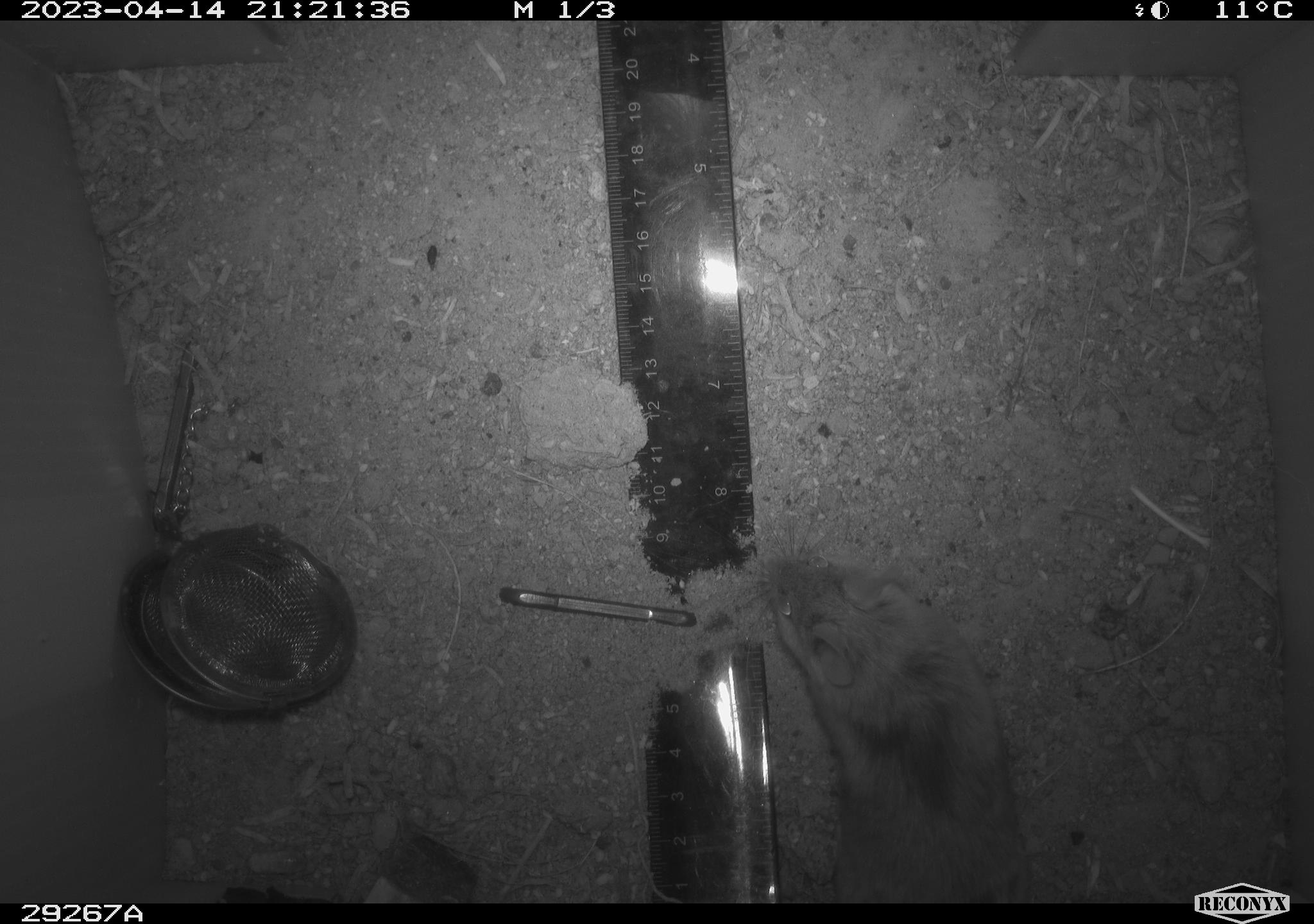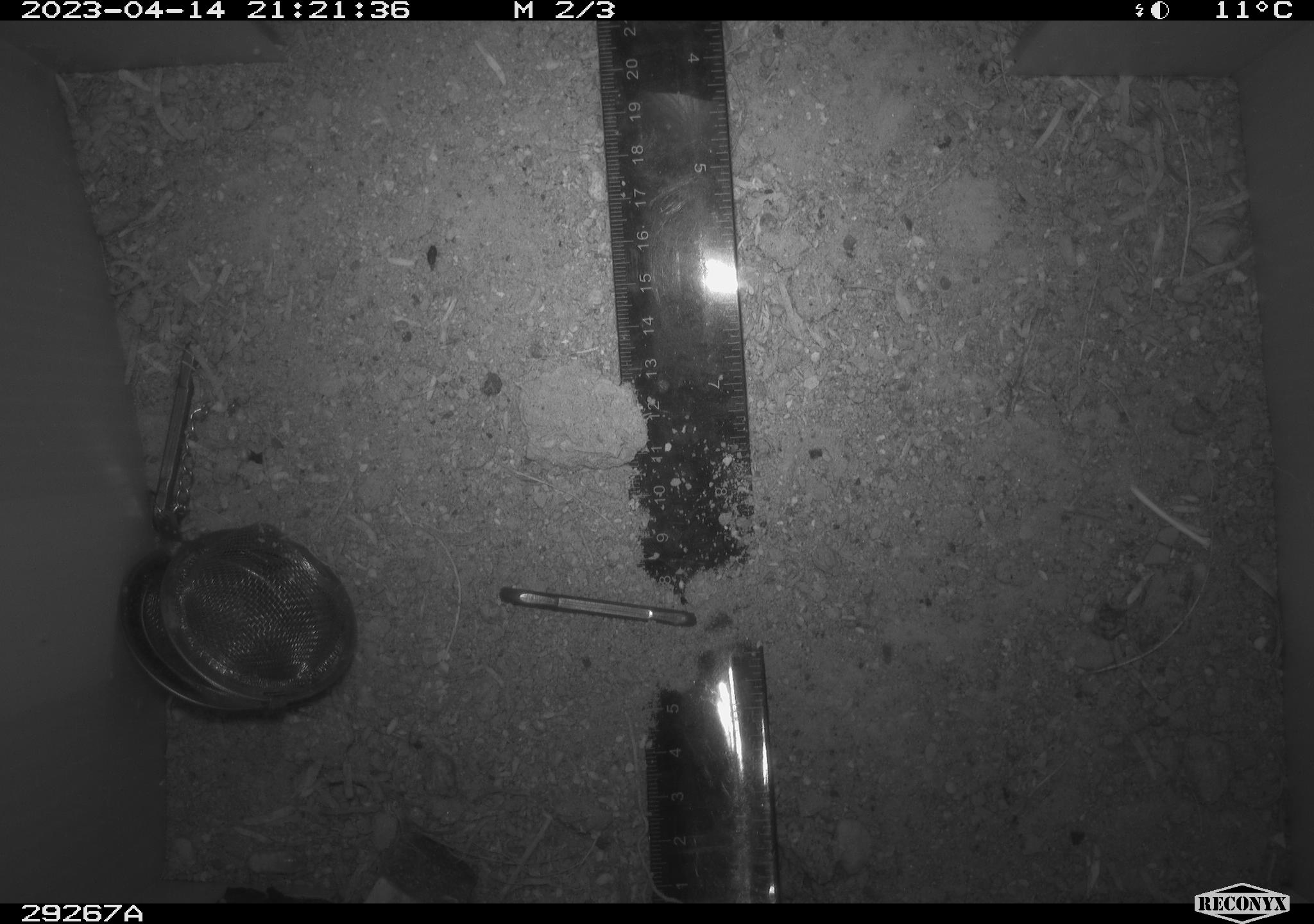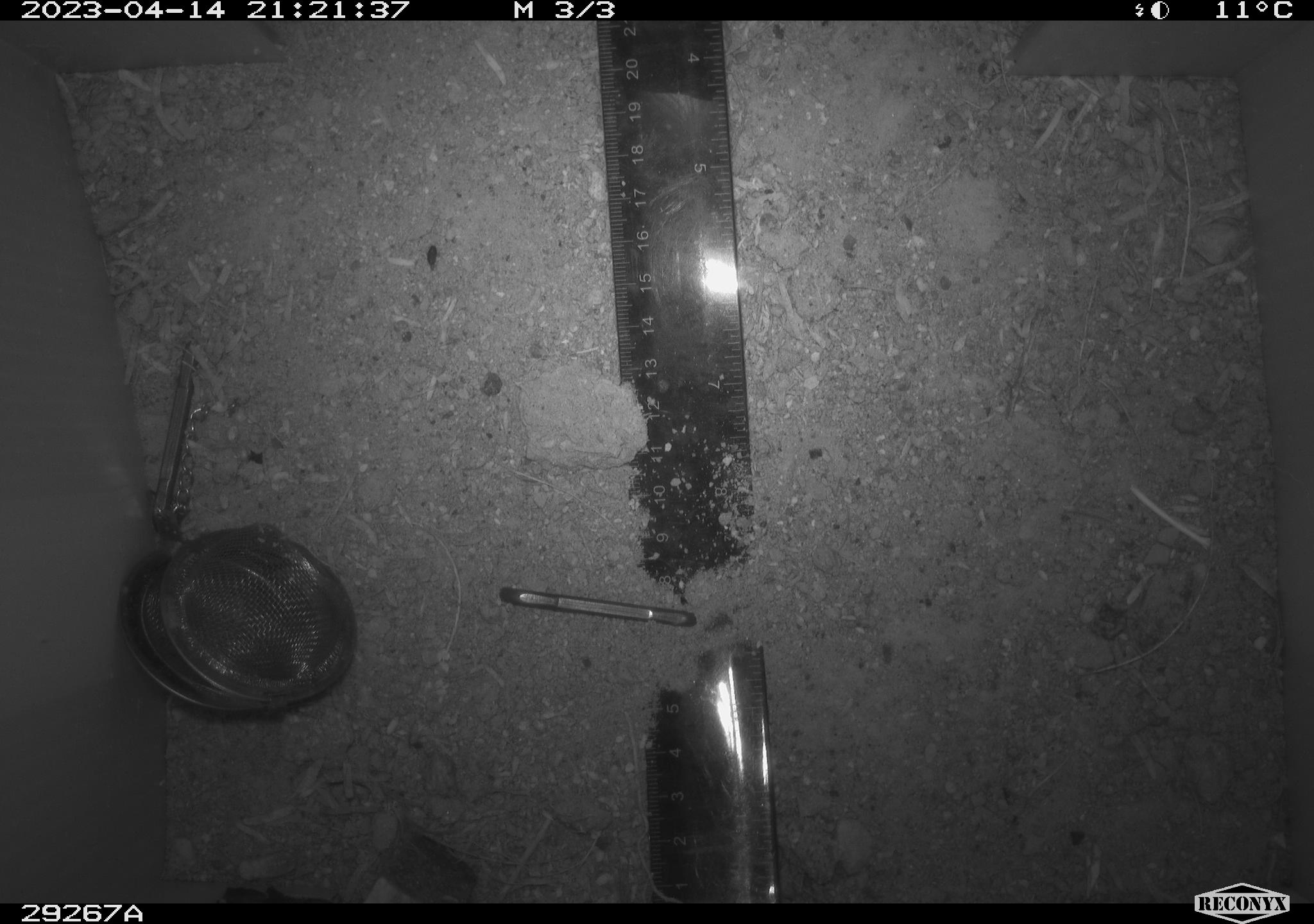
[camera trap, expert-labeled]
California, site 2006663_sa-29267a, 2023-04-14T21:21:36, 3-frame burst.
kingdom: Animalia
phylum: Chordata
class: Mammalia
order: Rodentia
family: Cricetidae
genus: Peromyscus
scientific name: Peromyscus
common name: deer mice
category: peromyscus species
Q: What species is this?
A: Peromyscus species (deer mice) (Peromyscus).